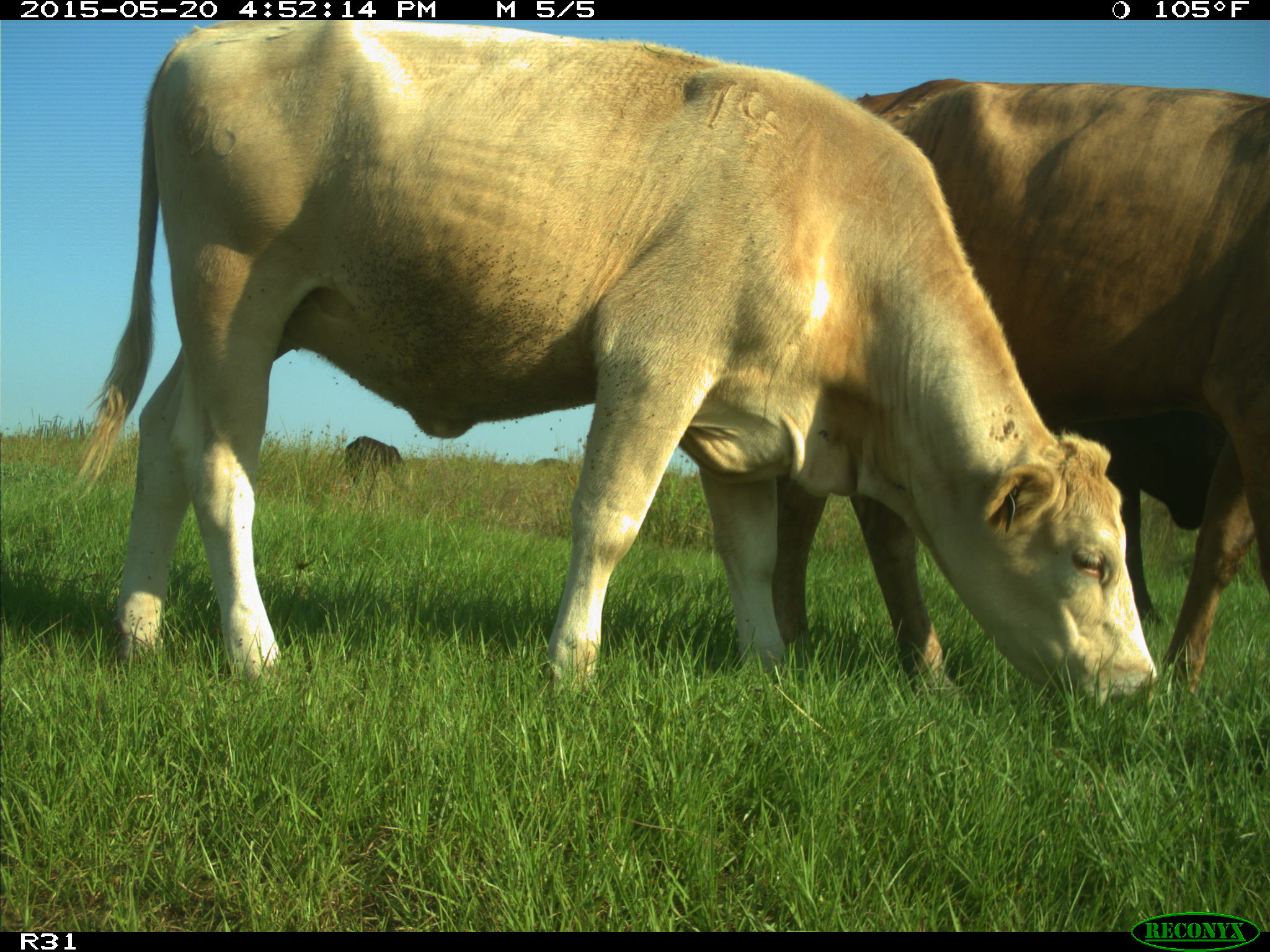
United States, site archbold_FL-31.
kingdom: Animalia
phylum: Chordata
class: Mammalia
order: Artiodactyla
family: Bovidae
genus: Bos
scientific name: Bos taurus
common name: domestic cow